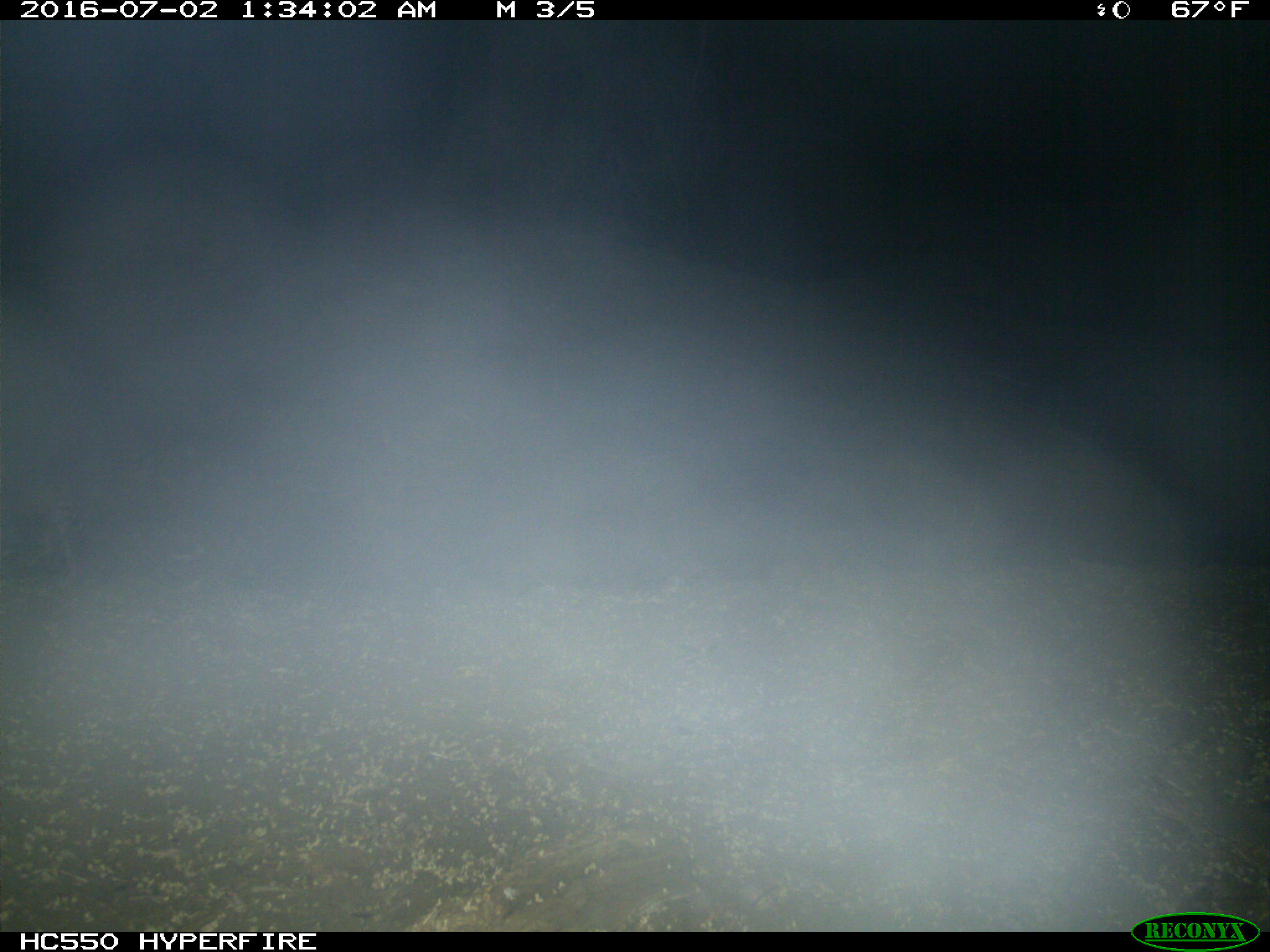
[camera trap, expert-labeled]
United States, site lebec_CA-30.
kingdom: Animalia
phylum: Chordata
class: Mammalia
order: Carnivora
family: Felidae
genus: Lynx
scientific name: Lynx rufus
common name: bobcat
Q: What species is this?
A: Lynx rufus (bobcat).